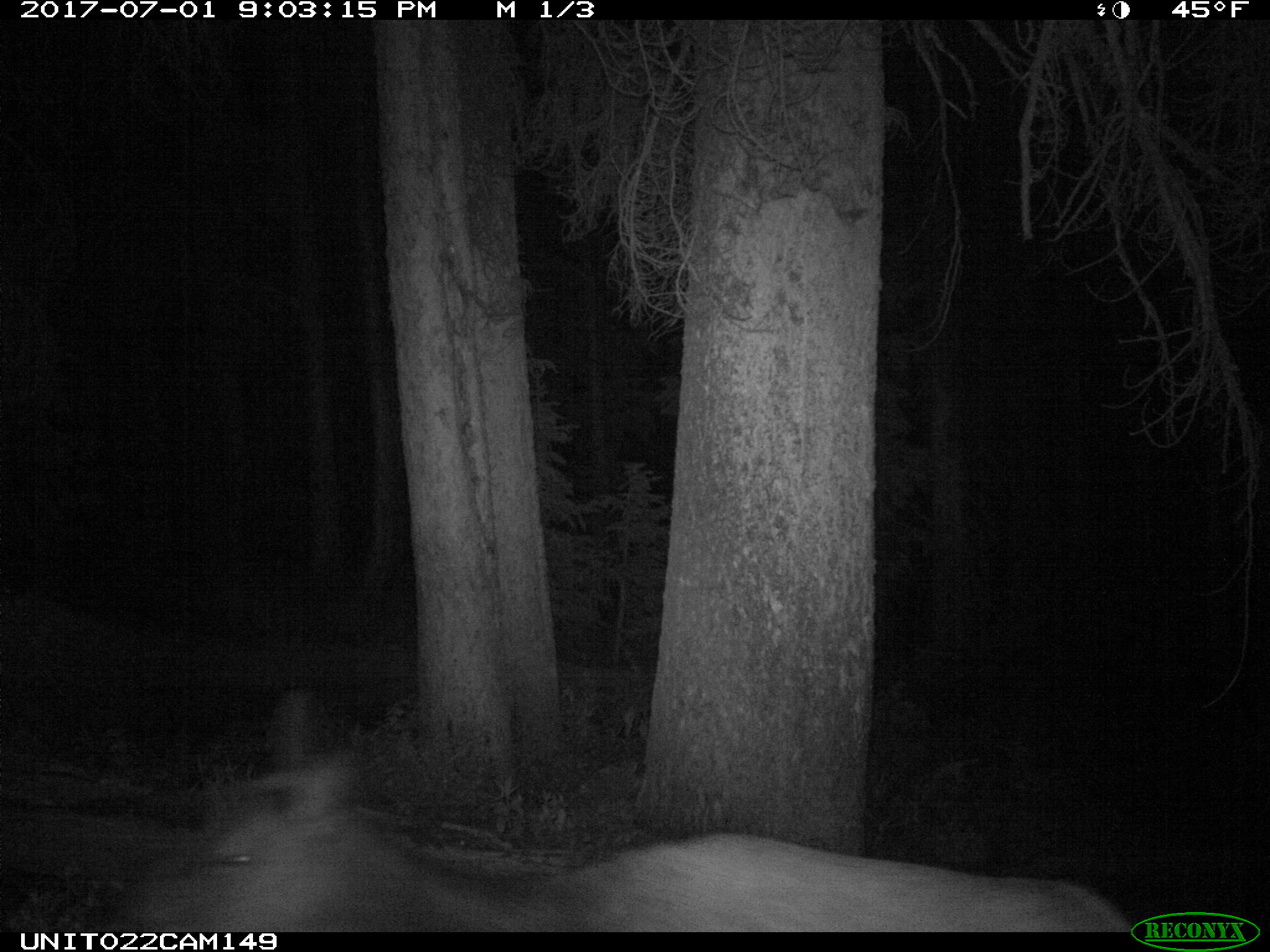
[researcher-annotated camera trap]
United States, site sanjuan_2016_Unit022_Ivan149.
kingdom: Animalia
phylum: Chordata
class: Mammalia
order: Artiodactyla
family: Cervidae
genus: Cervus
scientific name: Cervus elaphus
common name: red deer